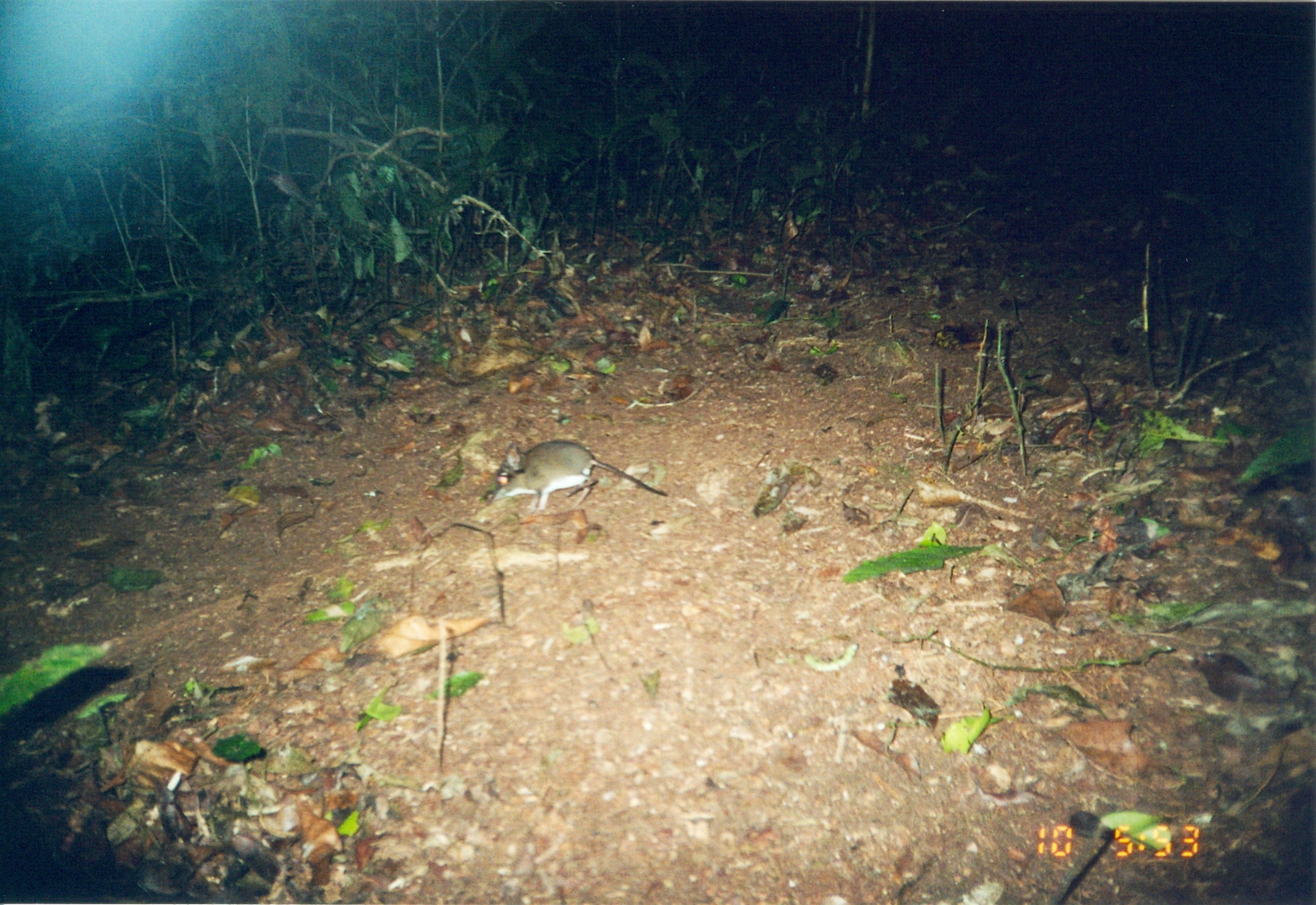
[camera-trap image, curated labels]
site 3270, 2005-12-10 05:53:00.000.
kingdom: Animalia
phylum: Chordata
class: Mammalia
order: Macroscelidea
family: Macroscelididae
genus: Petrodromus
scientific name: Petrodromus tetradactylus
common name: four-toed sengi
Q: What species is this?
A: Petrodromus tetradactylus (four-toed sengi).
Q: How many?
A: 1.